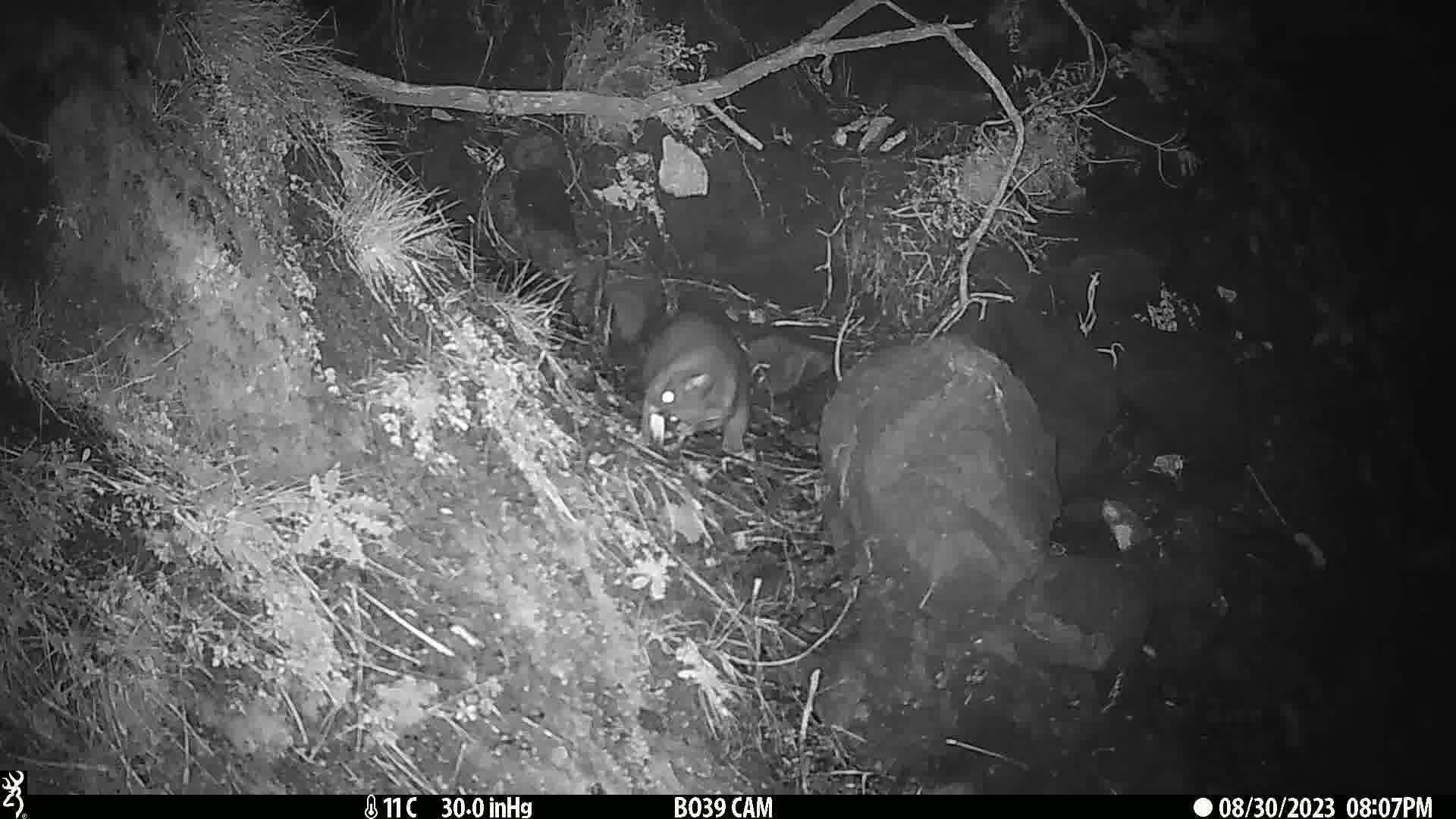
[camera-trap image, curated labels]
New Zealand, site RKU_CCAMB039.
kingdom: Animalia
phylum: Chordata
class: Mammalia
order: Diprotodontia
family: Phalangeridae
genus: Trichosurus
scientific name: Trichosurus vulpecula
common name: common brushtail possum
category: possum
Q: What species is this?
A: Possum (common brushtail possum) (Trichosurus vulpecula).